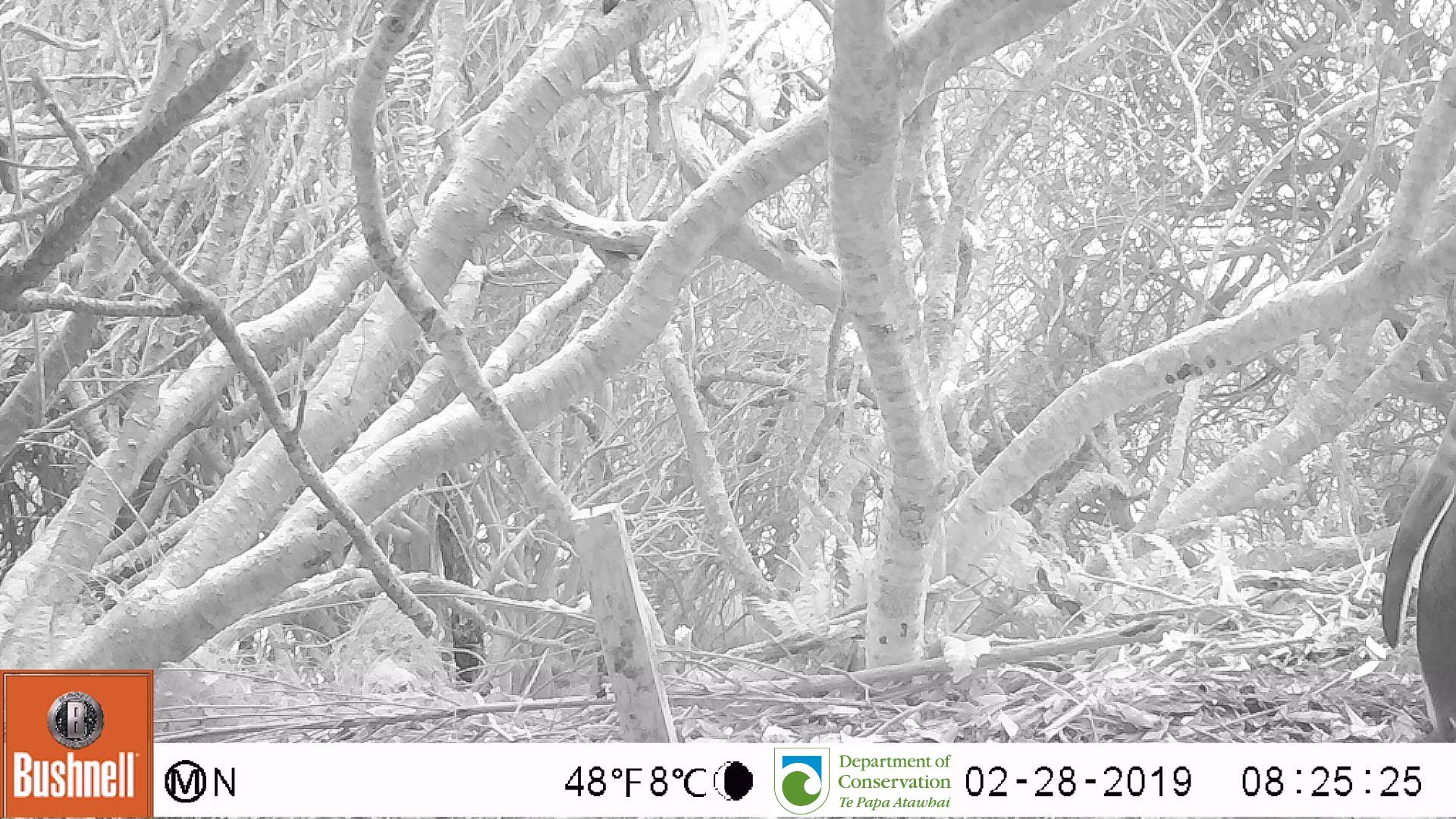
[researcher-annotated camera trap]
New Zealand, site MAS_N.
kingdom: Animalia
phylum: Chordata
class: Aves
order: Sphenisciformes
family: Spheniscidae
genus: Megadyptes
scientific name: Megadyptes antipodes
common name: yellow-eyed penguin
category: yellow eyed penguin